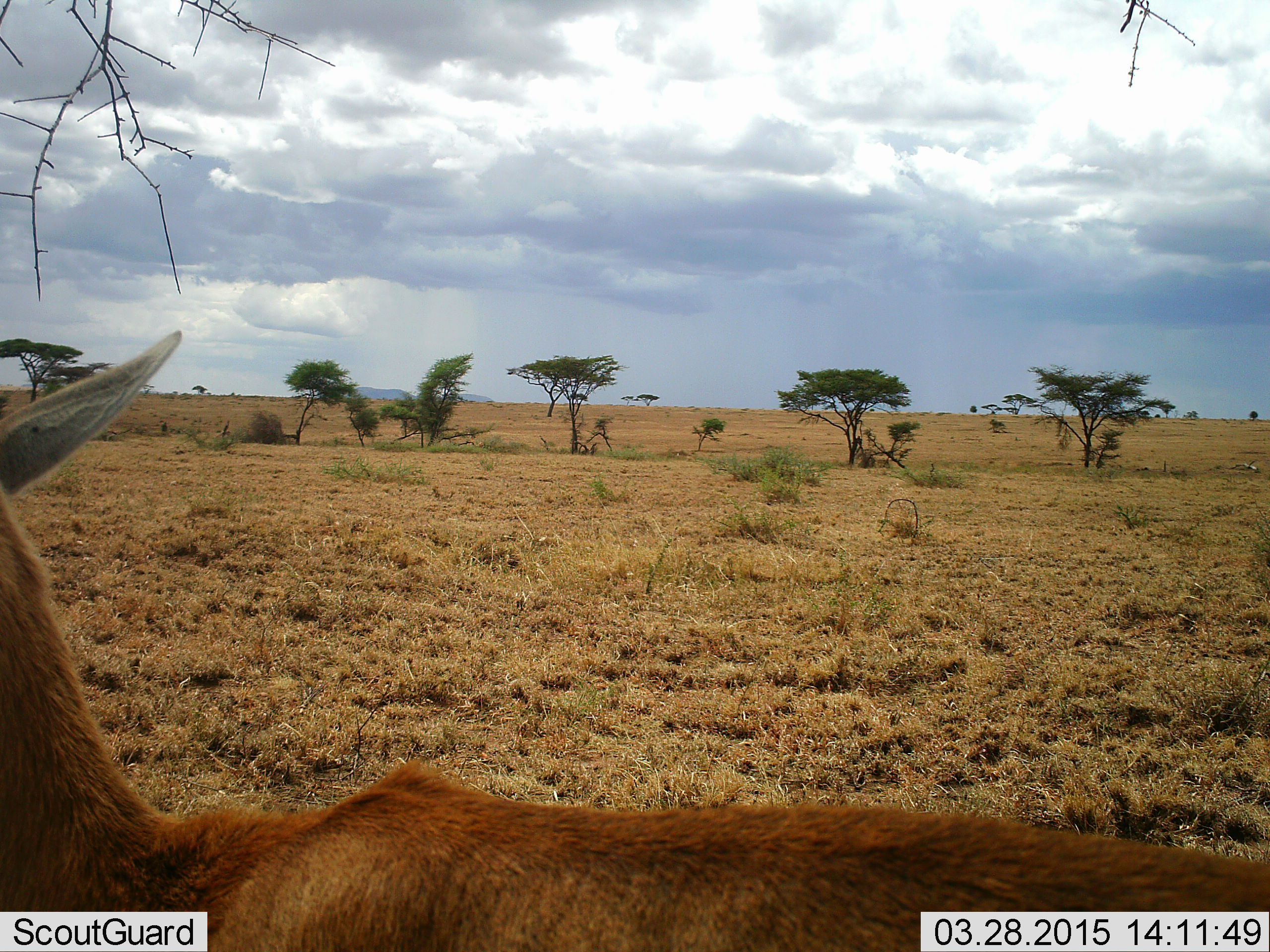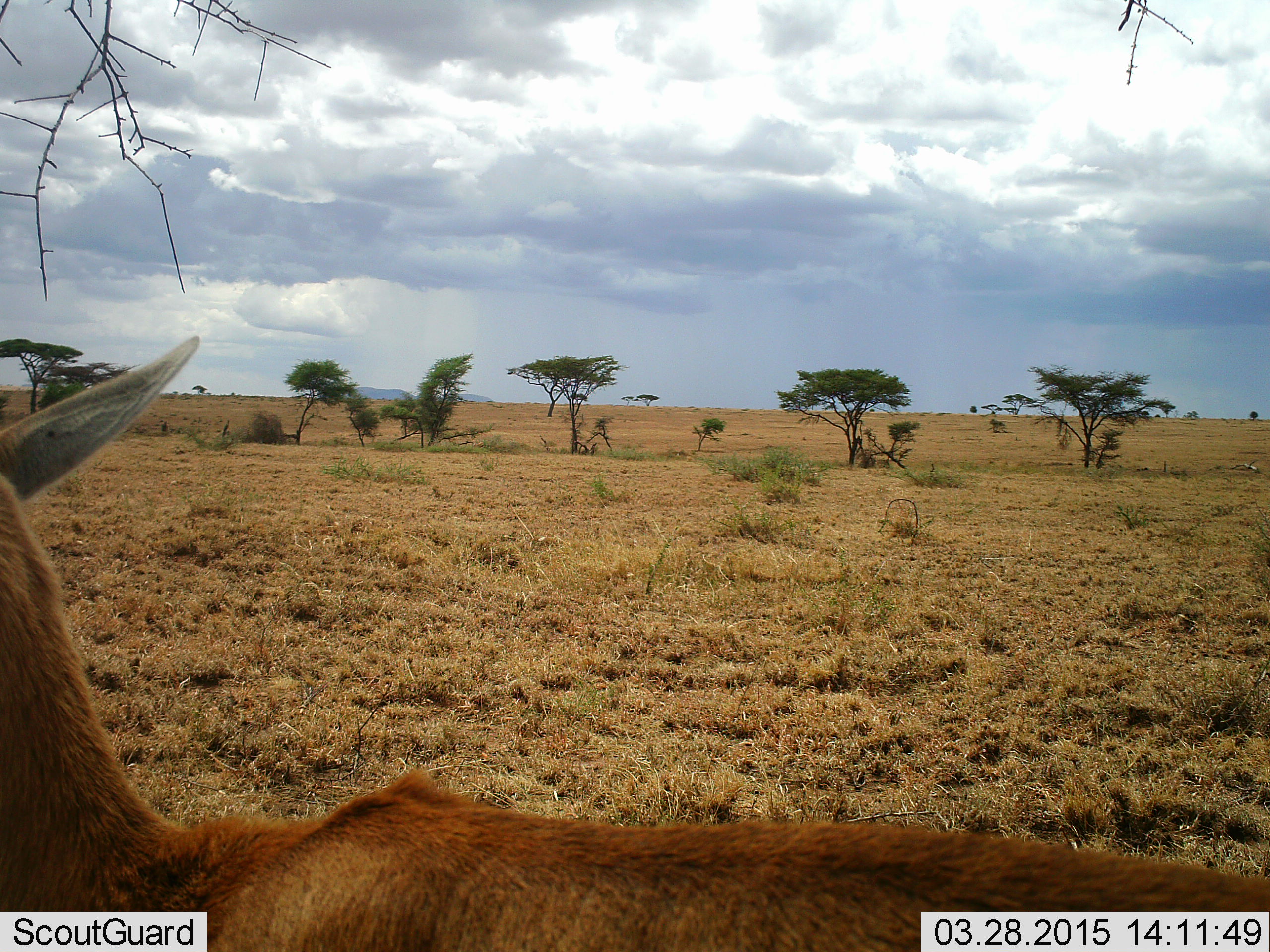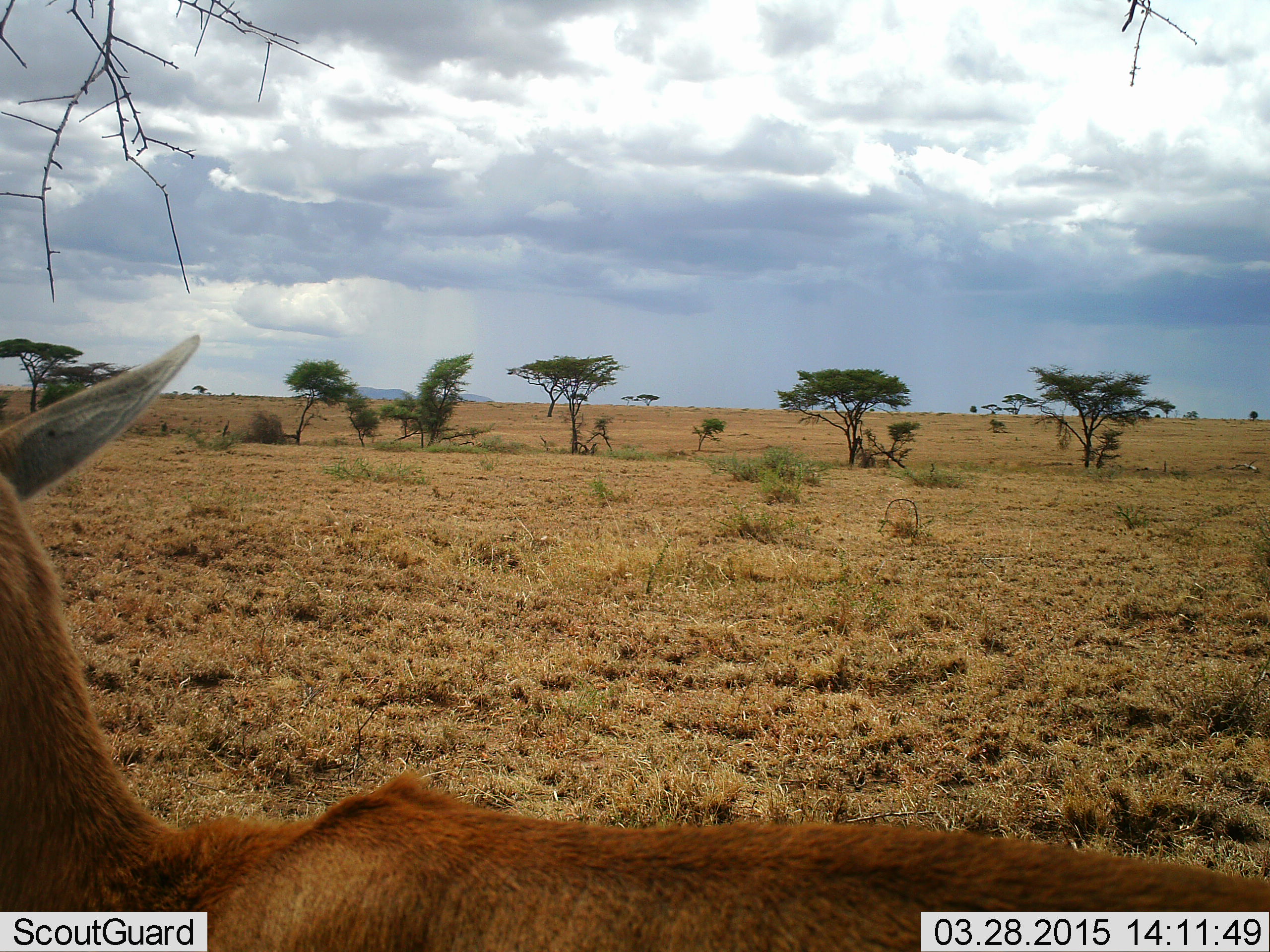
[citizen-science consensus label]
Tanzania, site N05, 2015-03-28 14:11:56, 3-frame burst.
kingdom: Animalia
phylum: Chordata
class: Mammalia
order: Artiodactyla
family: Bovidae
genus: Eudorcas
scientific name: Eudorcas thomsonii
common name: thomson's gazelle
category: gazellethomsons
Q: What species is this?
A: Gazellethomsons (thomson's gazelle) (Eudorcas thomsonii).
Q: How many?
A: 1.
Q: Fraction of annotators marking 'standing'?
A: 100%.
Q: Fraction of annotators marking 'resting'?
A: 0%.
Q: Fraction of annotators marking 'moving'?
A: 0%.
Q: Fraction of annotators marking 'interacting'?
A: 0%.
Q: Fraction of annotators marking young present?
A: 0%.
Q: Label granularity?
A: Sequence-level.